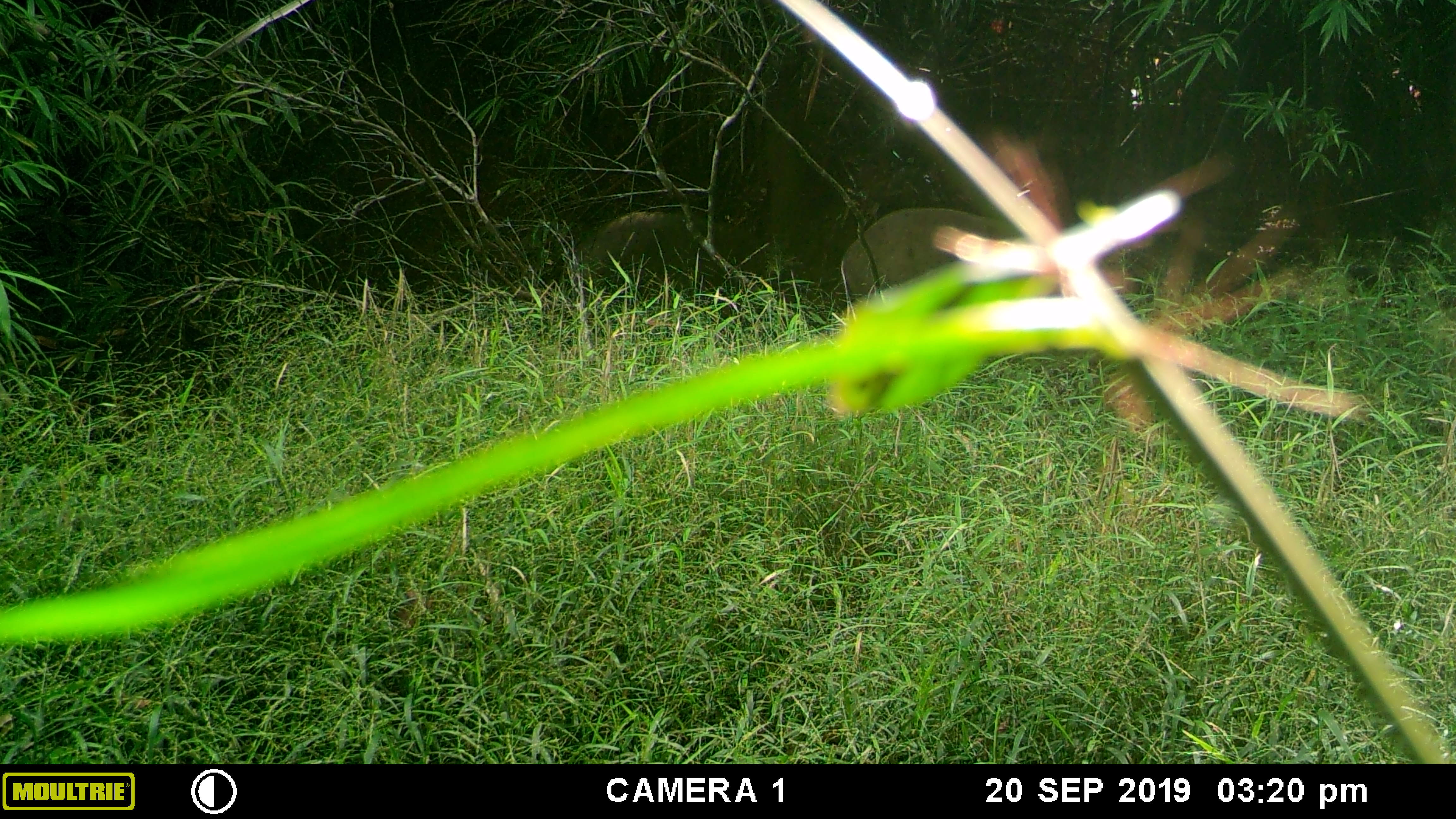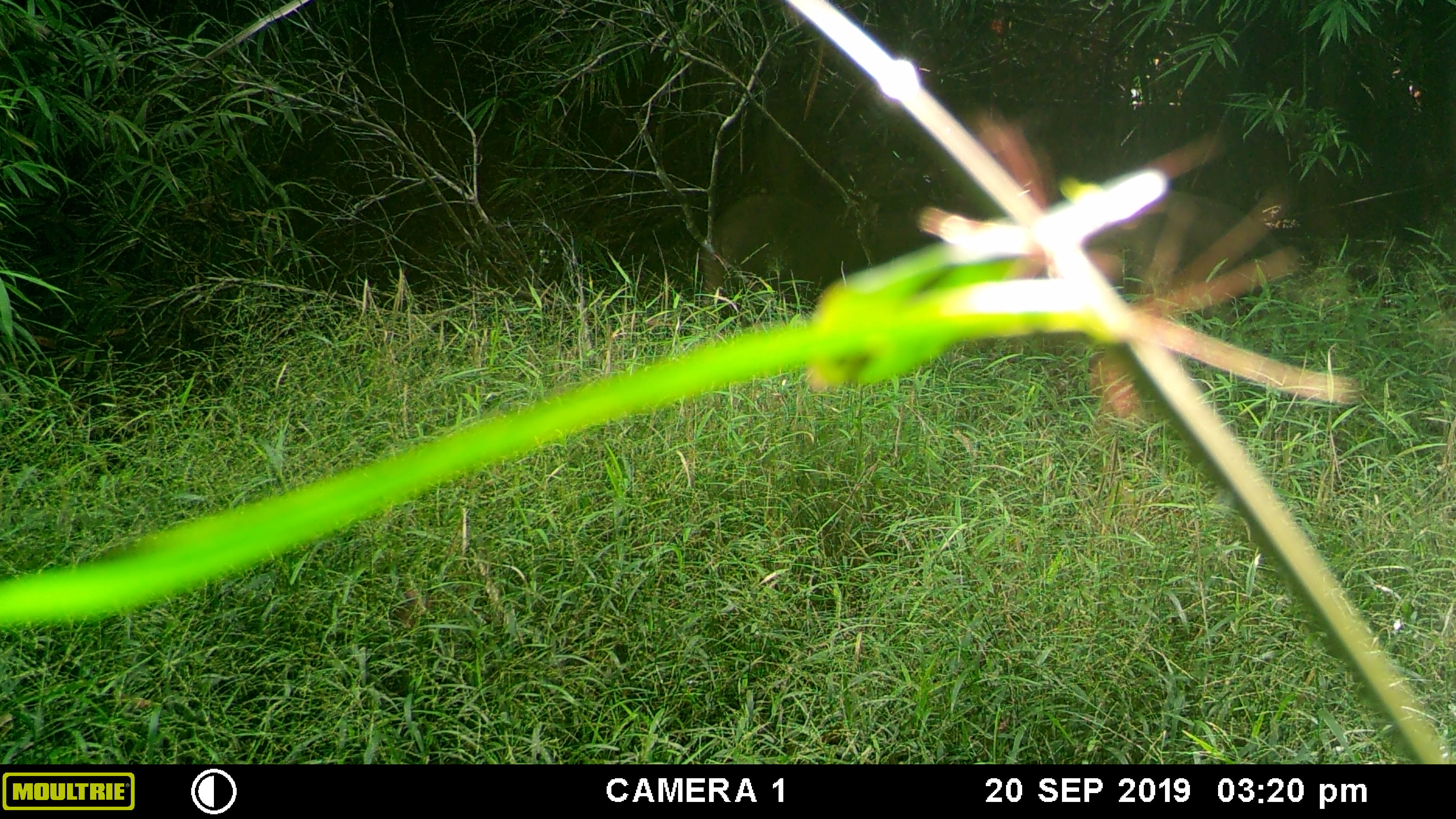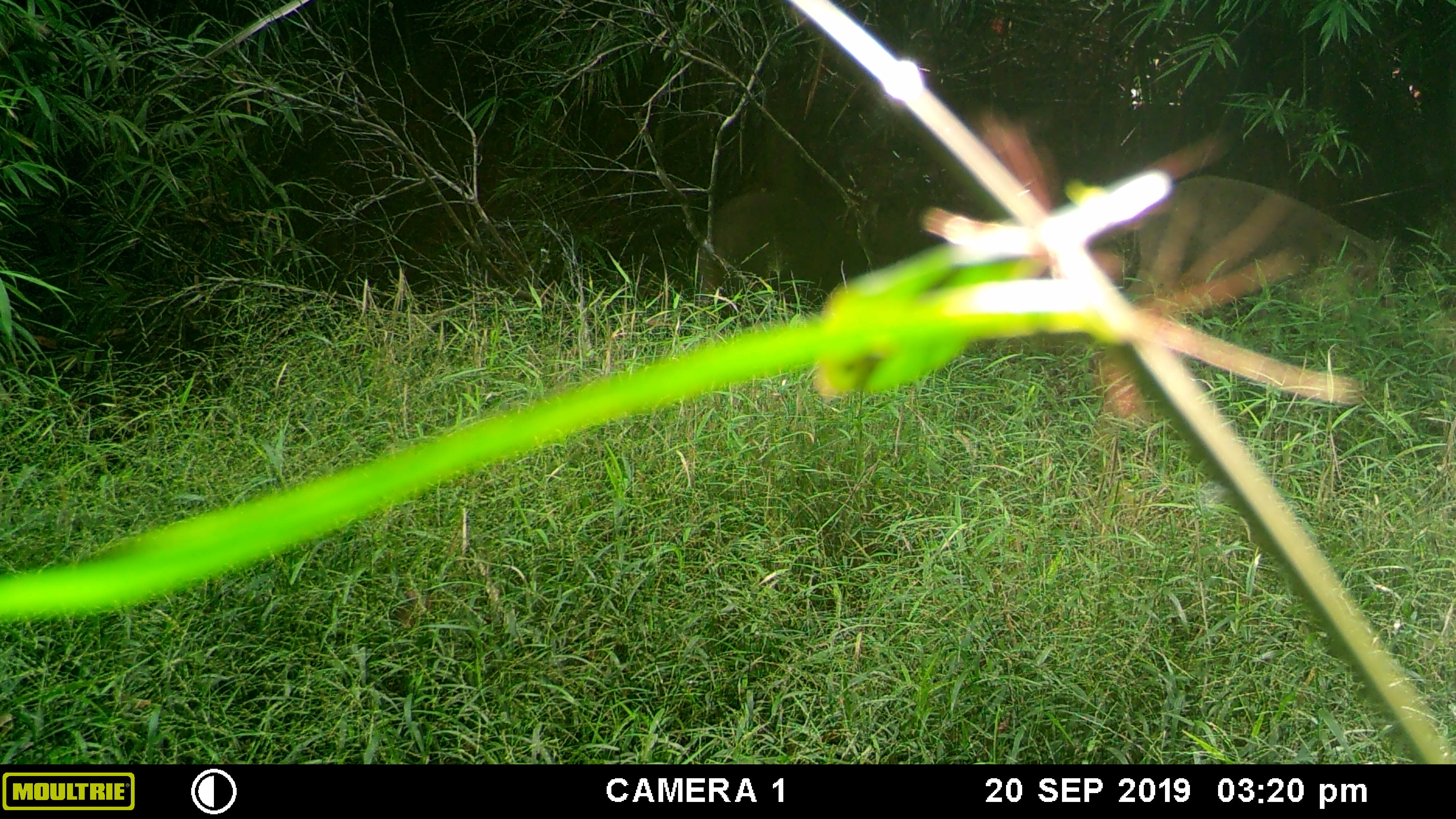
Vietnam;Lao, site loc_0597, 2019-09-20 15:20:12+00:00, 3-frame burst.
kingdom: Animalia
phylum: Chordata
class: Mammalia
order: Artiodactyla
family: Suidae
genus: Sus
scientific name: Sus scrofa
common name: eurasian wild pig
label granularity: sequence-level